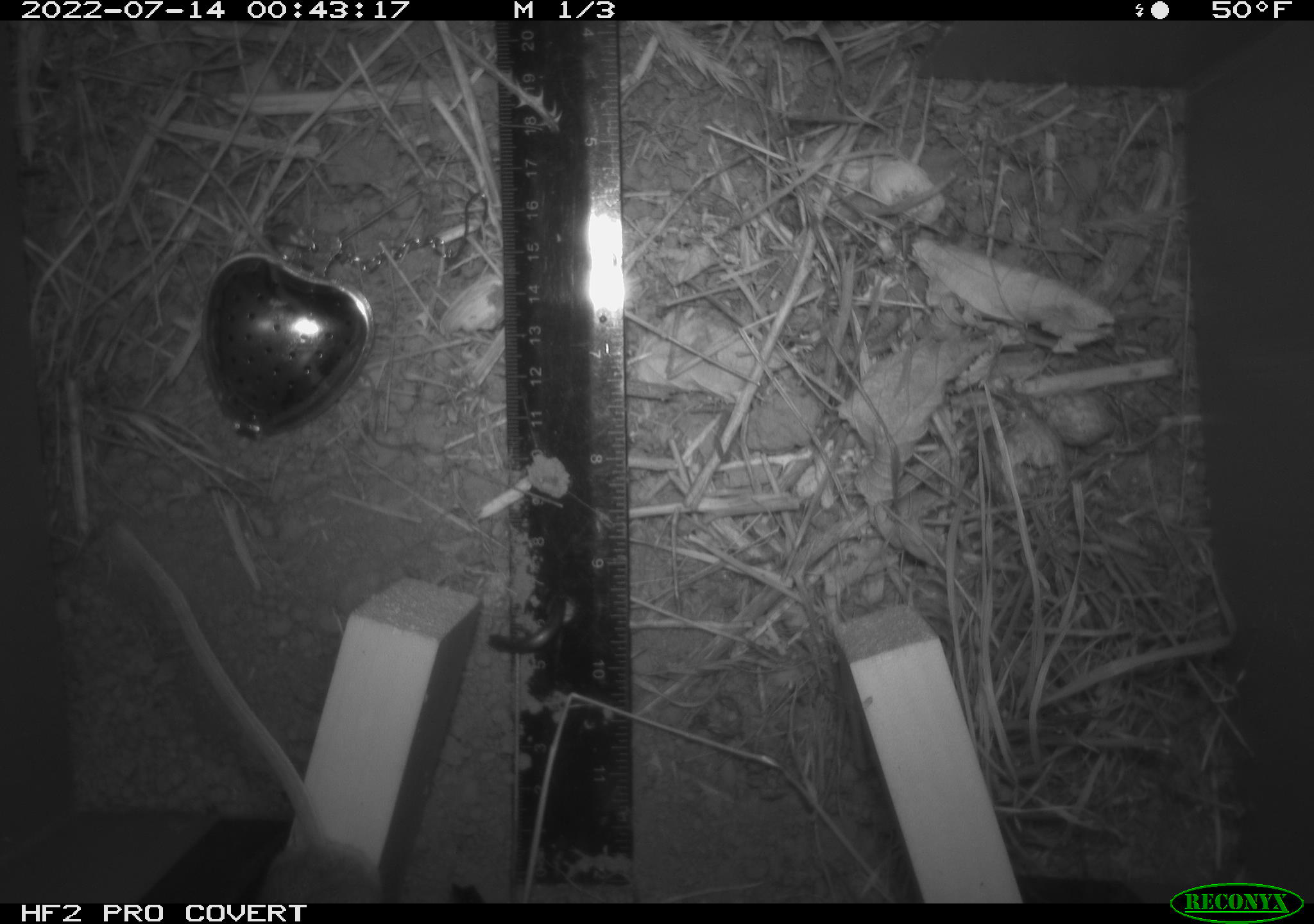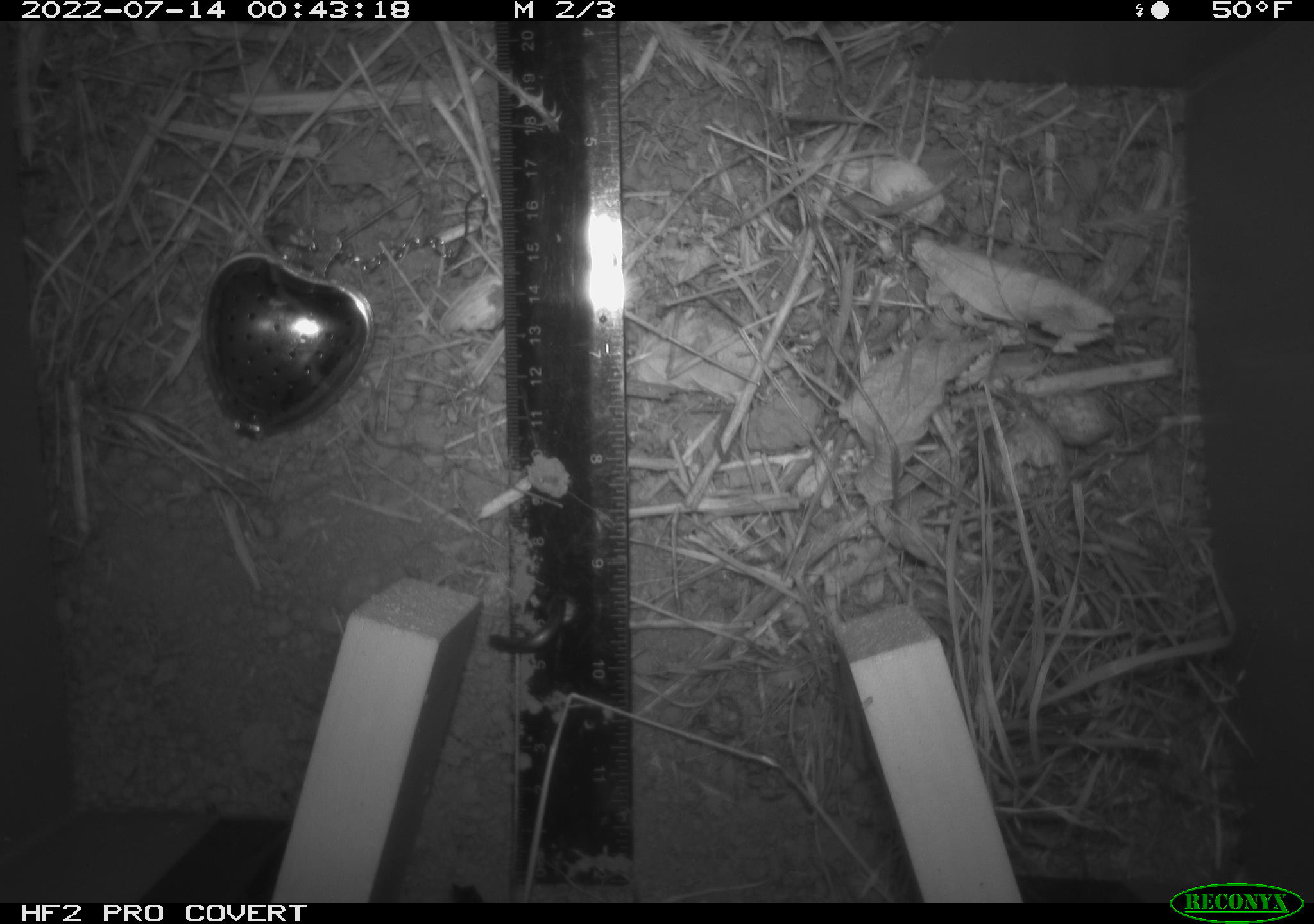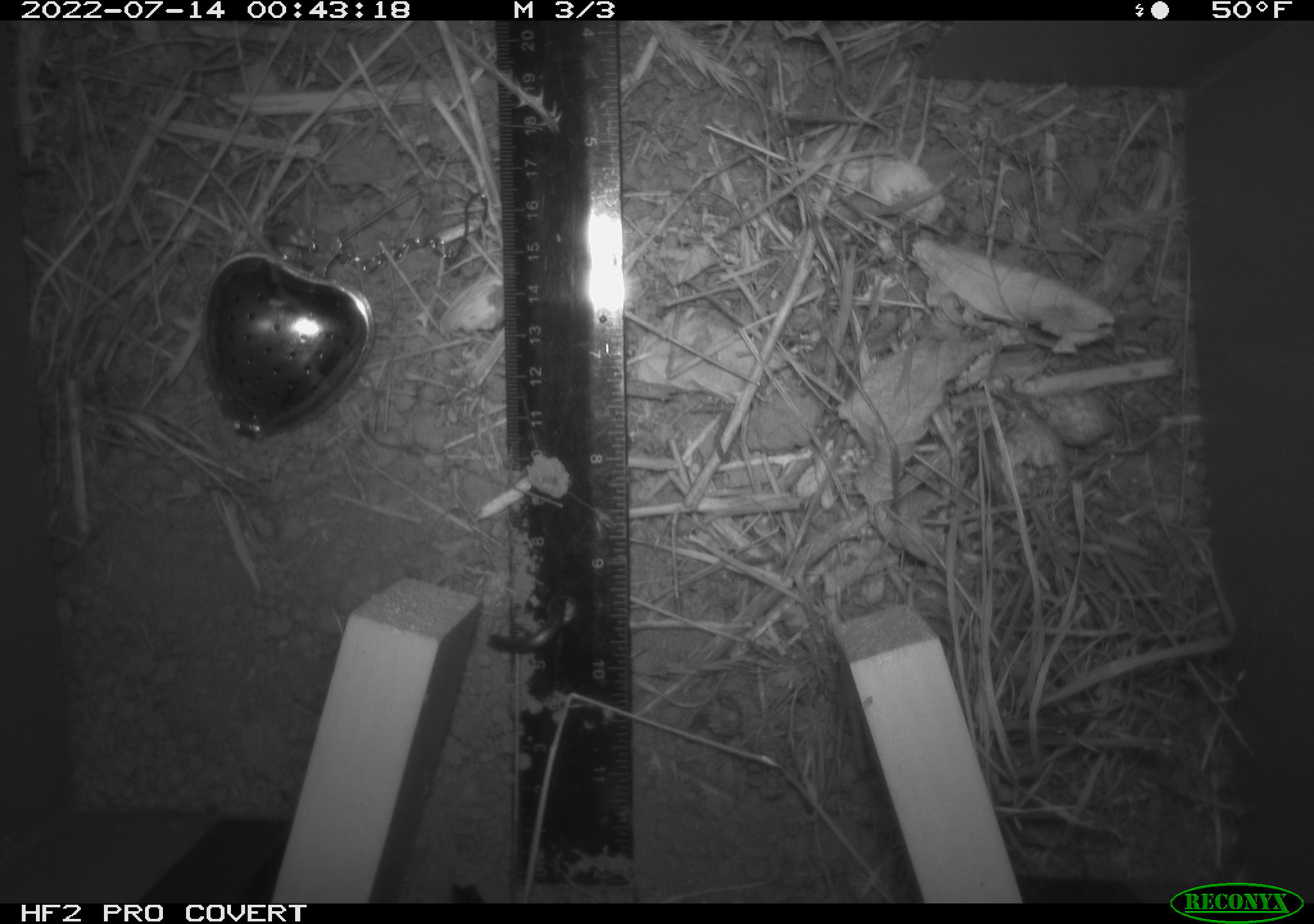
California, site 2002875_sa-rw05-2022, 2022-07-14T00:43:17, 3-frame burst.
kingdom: Animalia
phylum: Chordata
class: Mammalia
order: Rodentia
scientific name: Rodentia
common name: mouse species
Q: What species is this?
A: Mouse species (Rodentia).